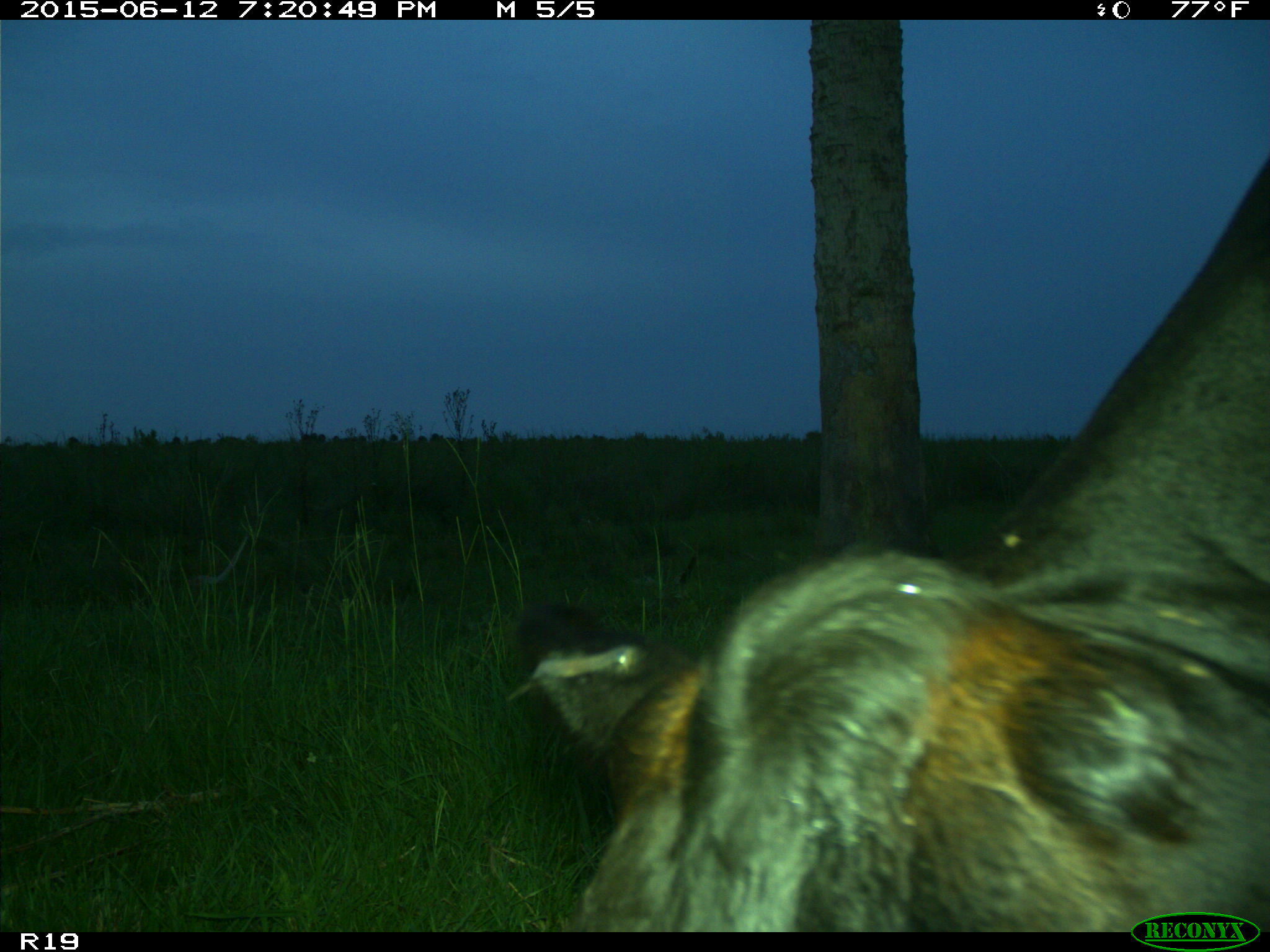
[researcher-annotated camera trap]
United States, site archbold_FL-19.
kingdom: Animalia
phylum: Chordata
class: Mammalia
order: Artiodactyla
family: Bovidae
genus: Bos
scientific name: Bos taurus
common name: domestic cow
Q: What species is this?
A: Bos taurus (domestic cow).